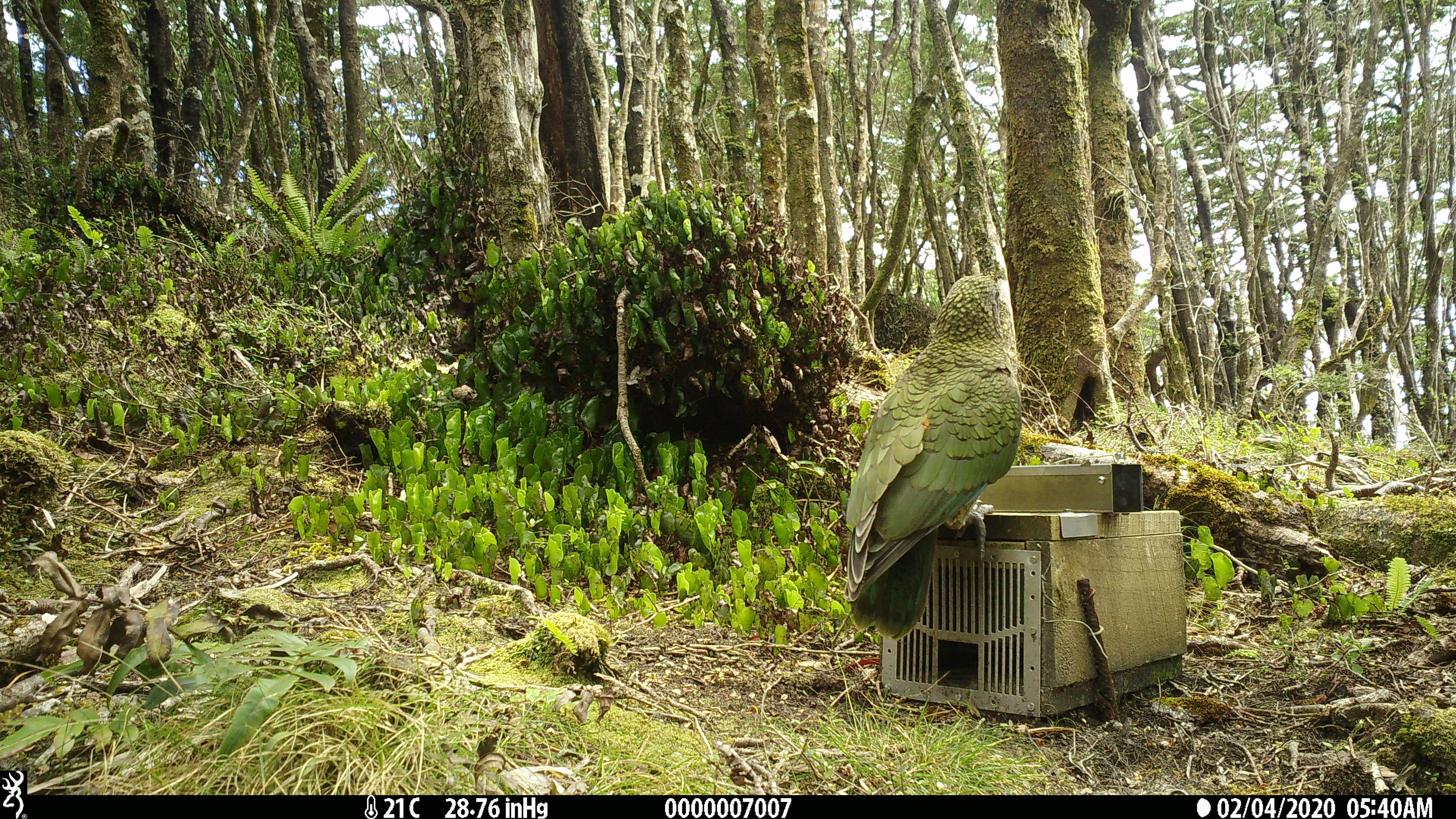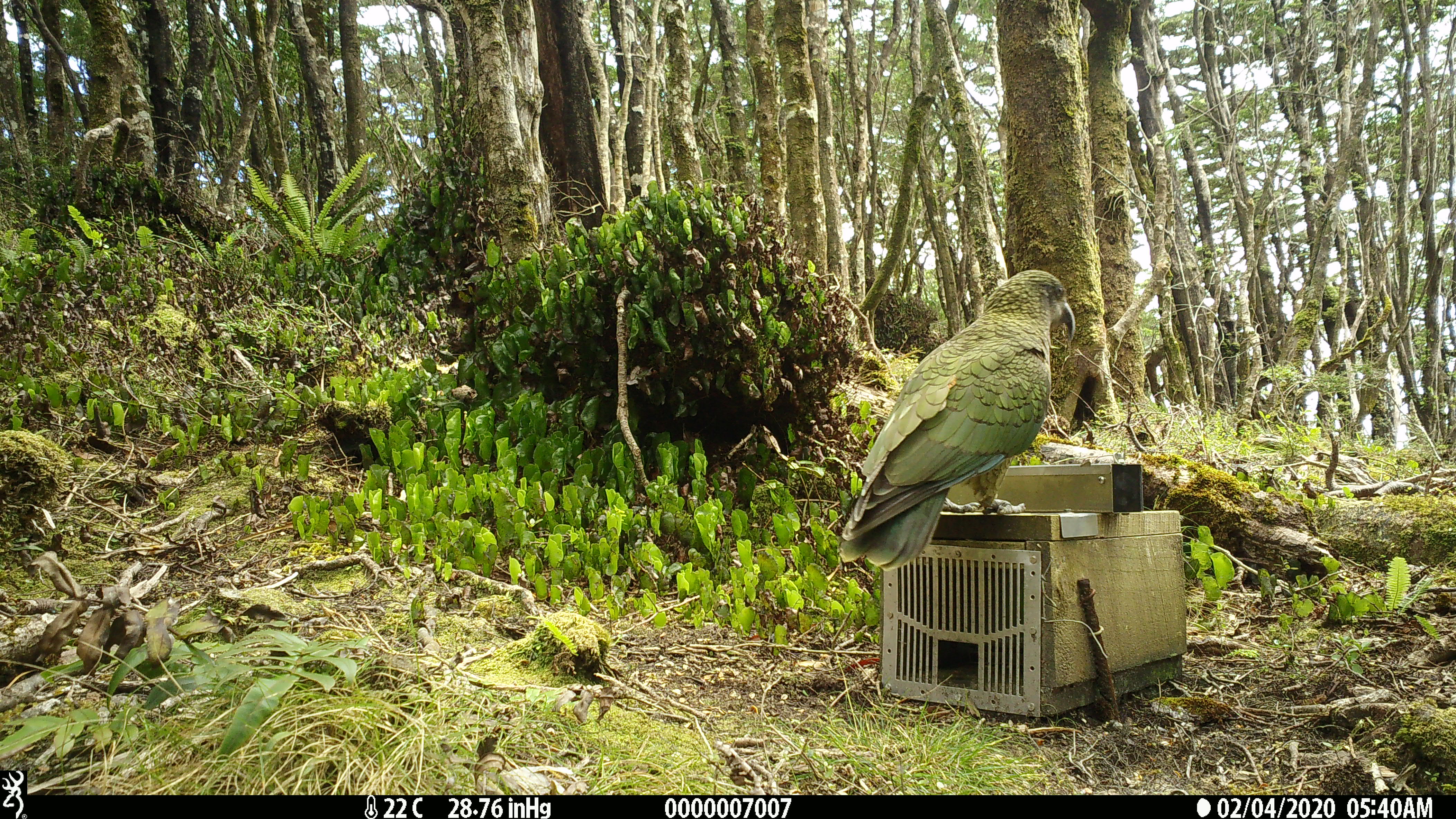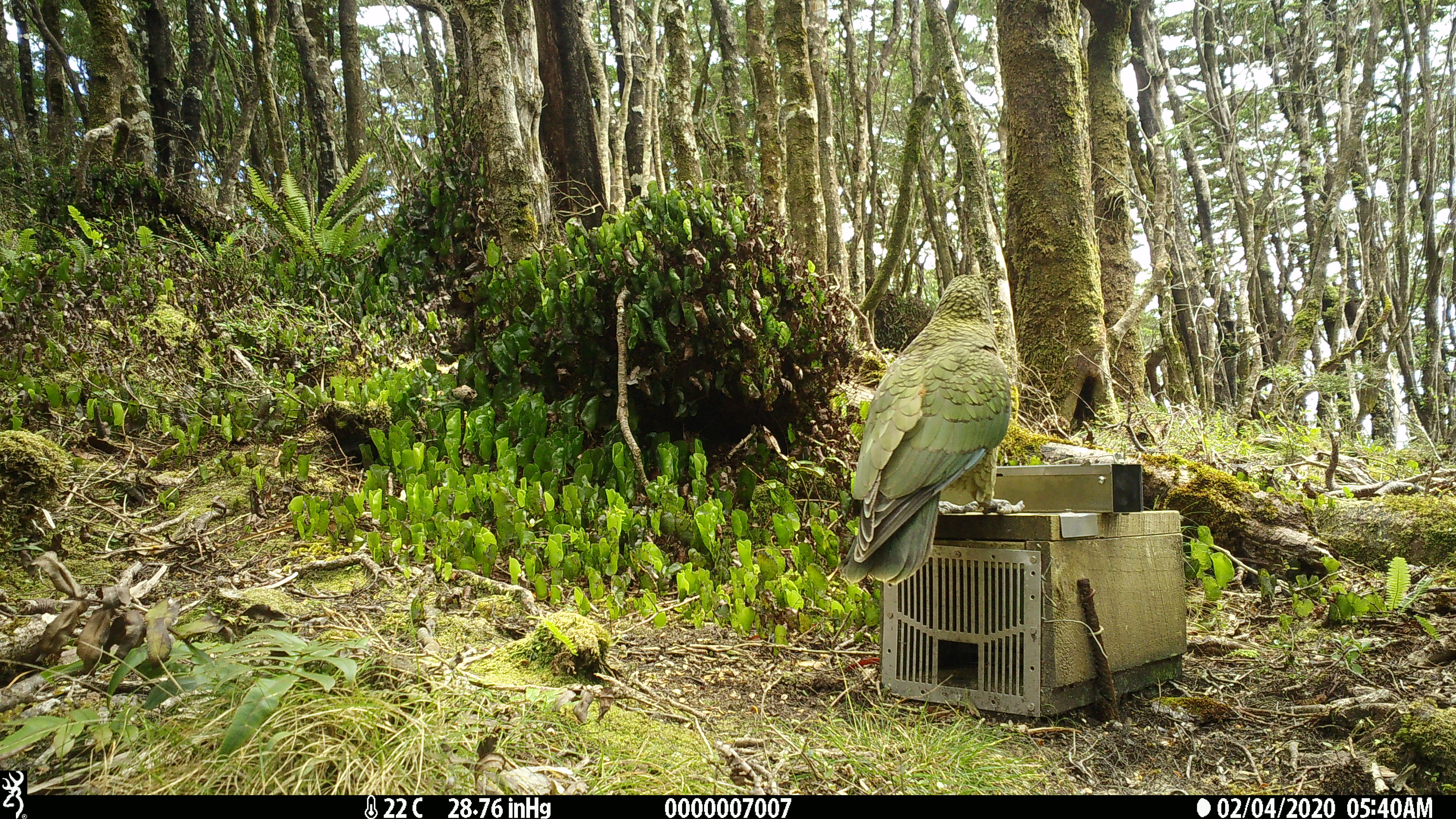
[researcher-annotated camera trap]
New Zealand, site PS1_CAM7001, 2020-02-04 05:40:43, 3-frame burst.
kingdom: Animalia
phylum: Chordata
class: Aves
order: Psittaciformes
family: Strigopidae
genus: Nestor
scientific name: Nestor notabilis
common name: kea